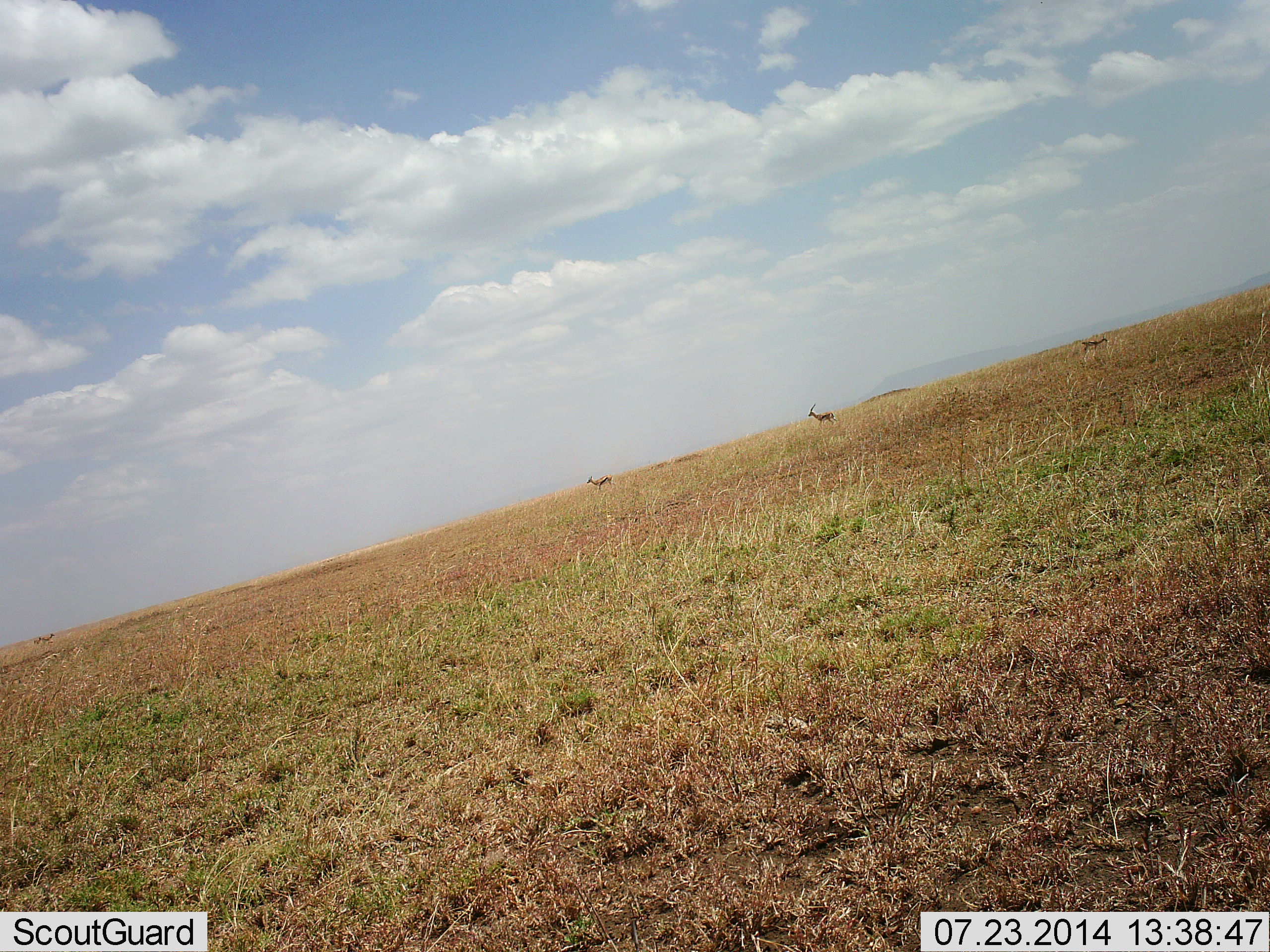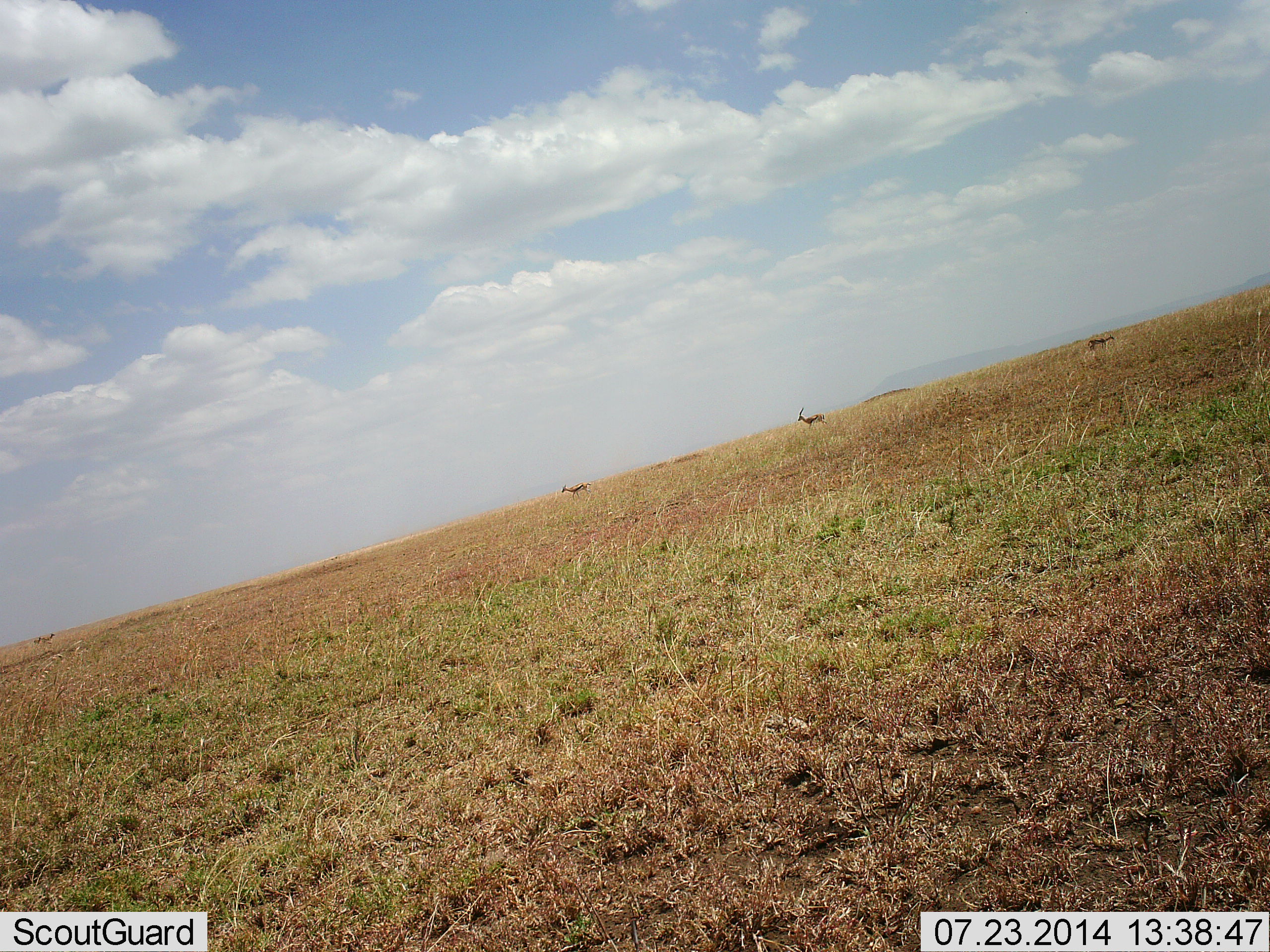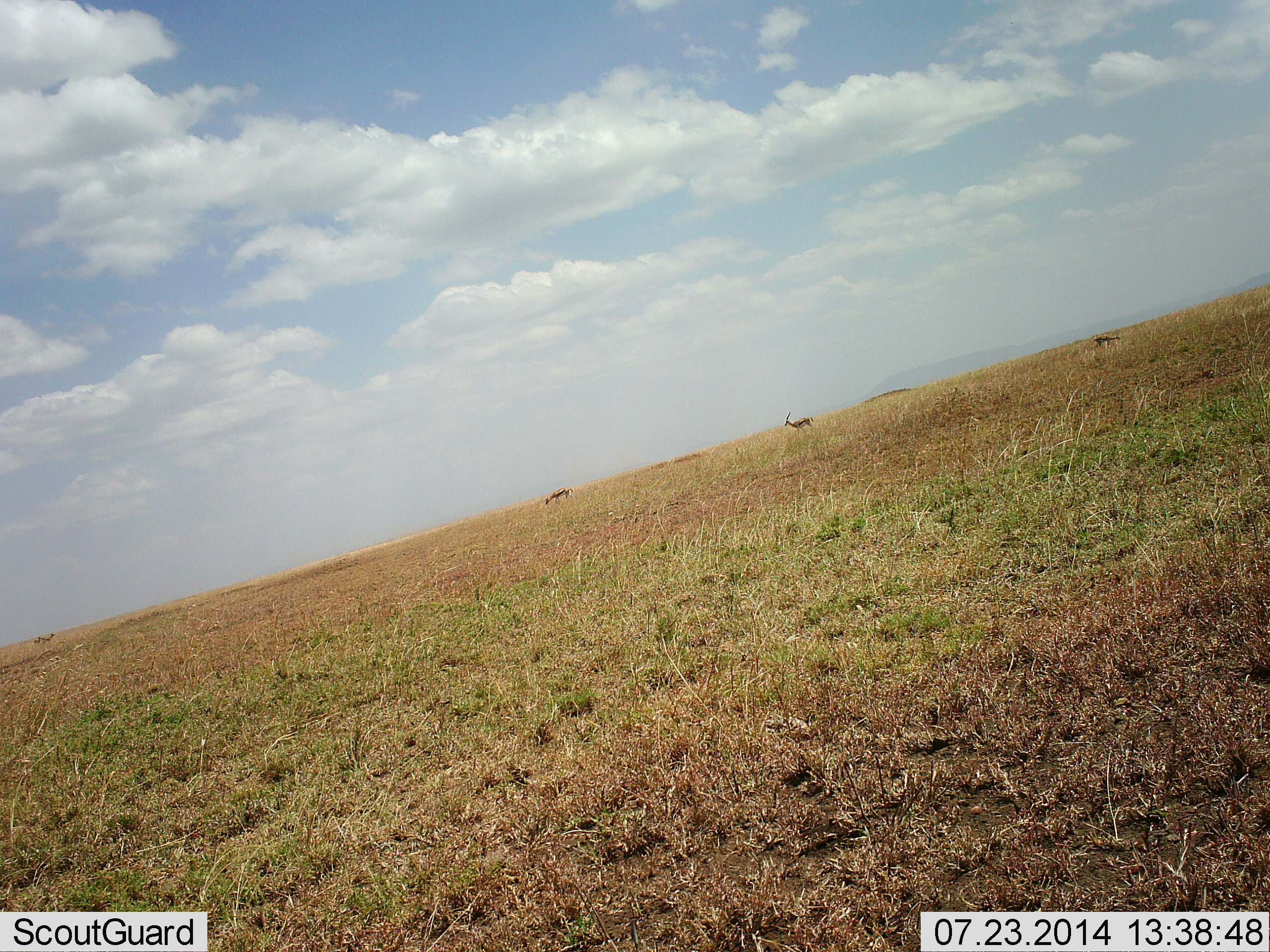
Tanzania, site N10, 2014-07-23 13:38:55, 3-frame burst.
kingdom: Animalia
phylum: Chordata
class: Mammalia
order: Artiodactyla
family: Bovidae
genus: Eudorcas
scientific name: Eudorcas thomsonii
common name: thomson's gazelle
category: gazellethomsons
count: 3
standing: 20%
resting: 0%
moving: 90%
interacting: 0%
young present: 0%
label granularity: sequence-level